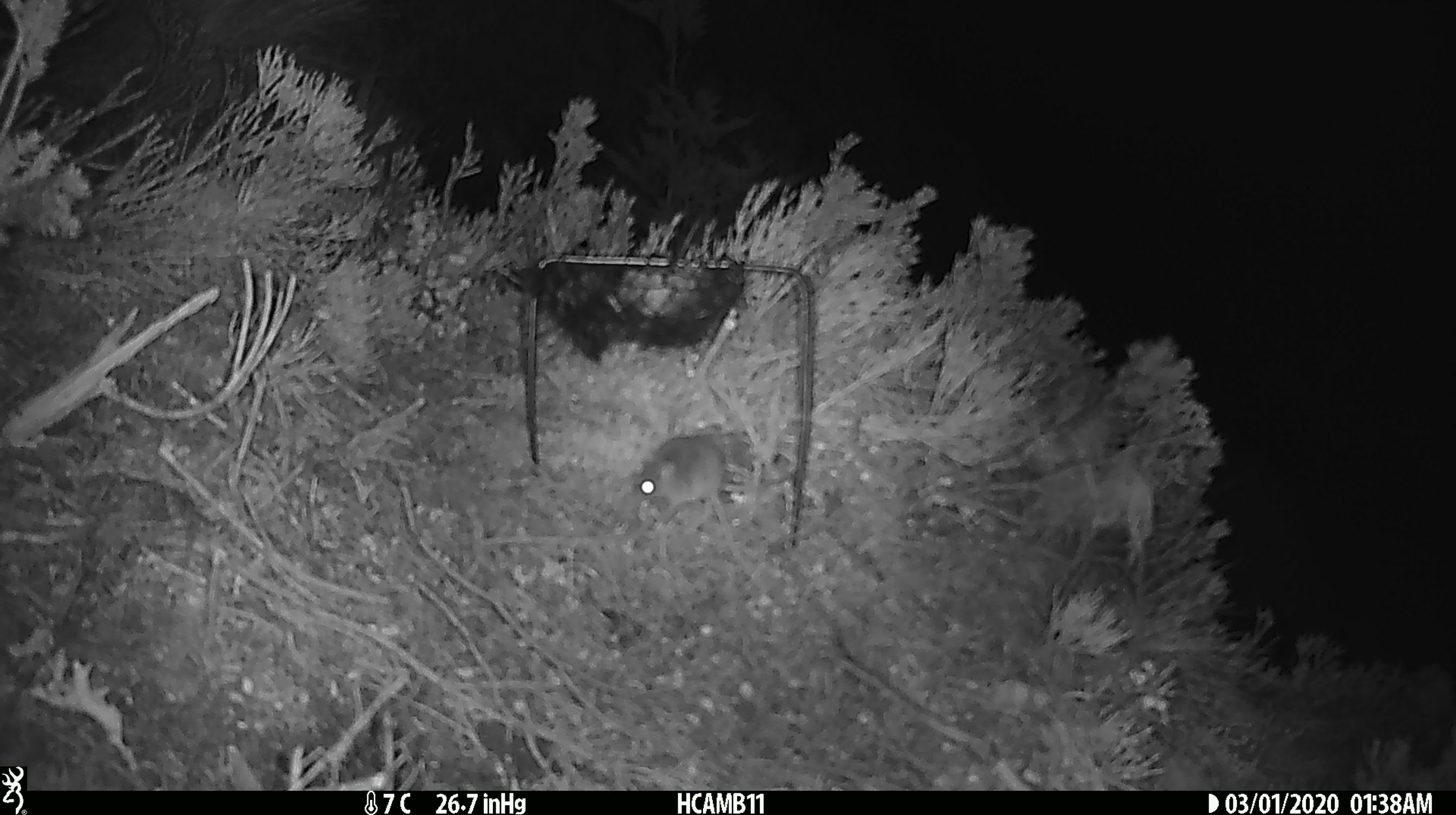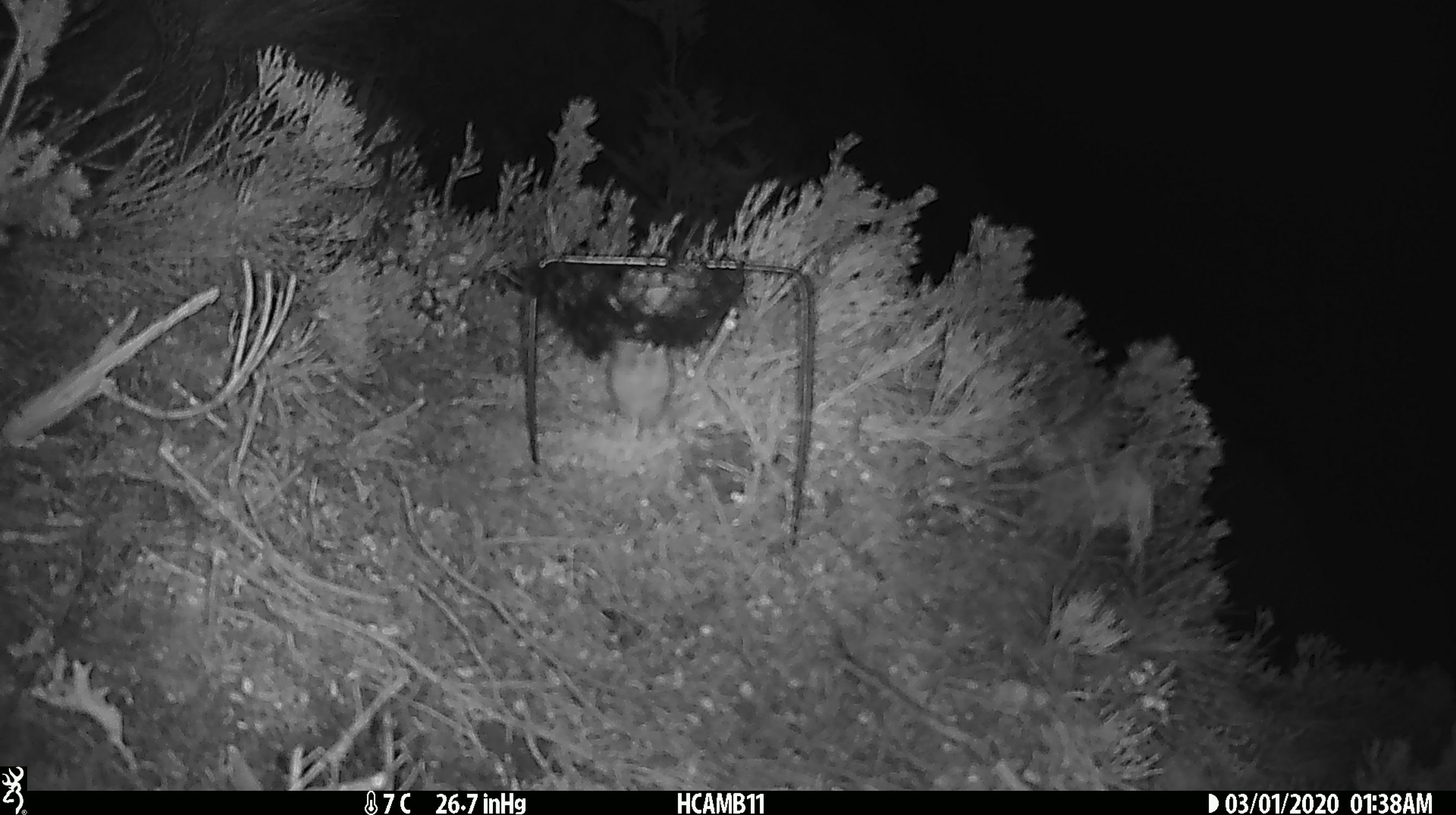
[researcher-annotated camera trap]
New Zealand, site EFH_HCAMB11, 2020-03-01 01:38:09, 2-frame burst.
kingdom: Animalia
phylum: Chordata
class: Mammalia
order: Rodentia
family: Muridae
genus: Mus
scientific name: Mus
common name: mouse